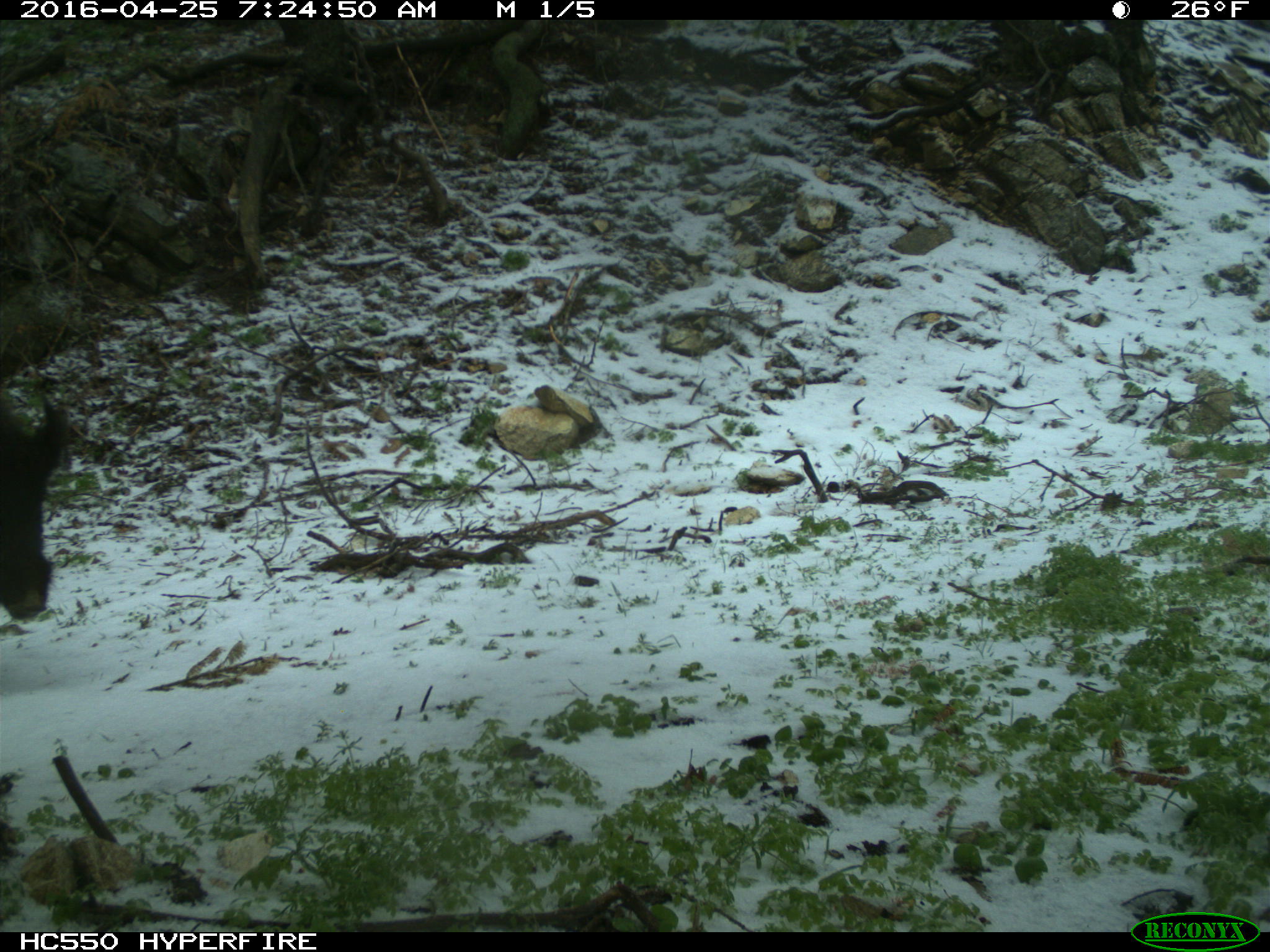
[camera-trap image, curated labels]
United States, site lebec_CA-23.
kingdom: Animalia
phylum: Chordata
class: Mammalia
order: Artiodactyla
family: Suidae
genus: Sus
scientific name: Sus scrofa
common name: wild boar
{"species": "Sus scrofa (wild boar)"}